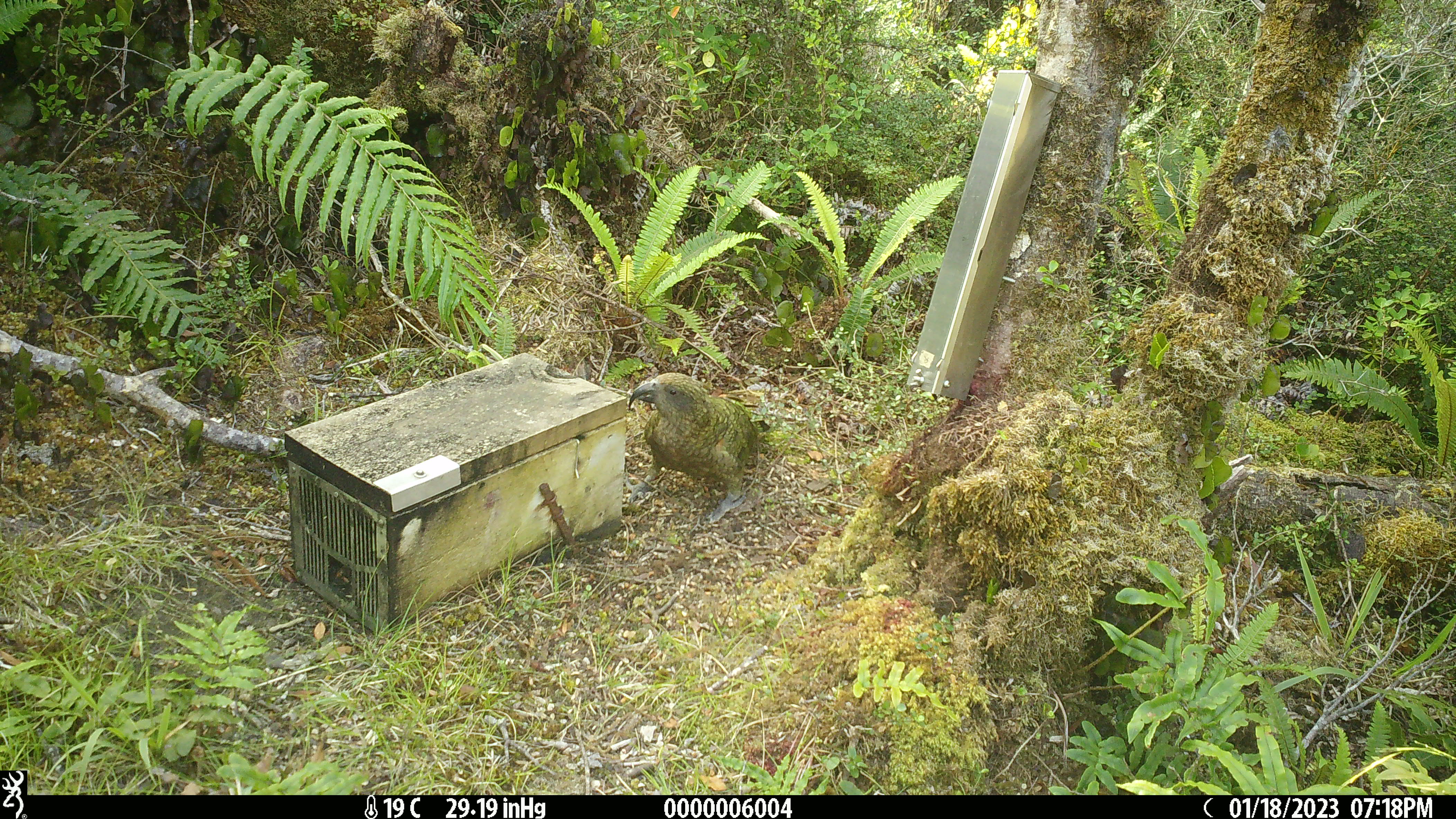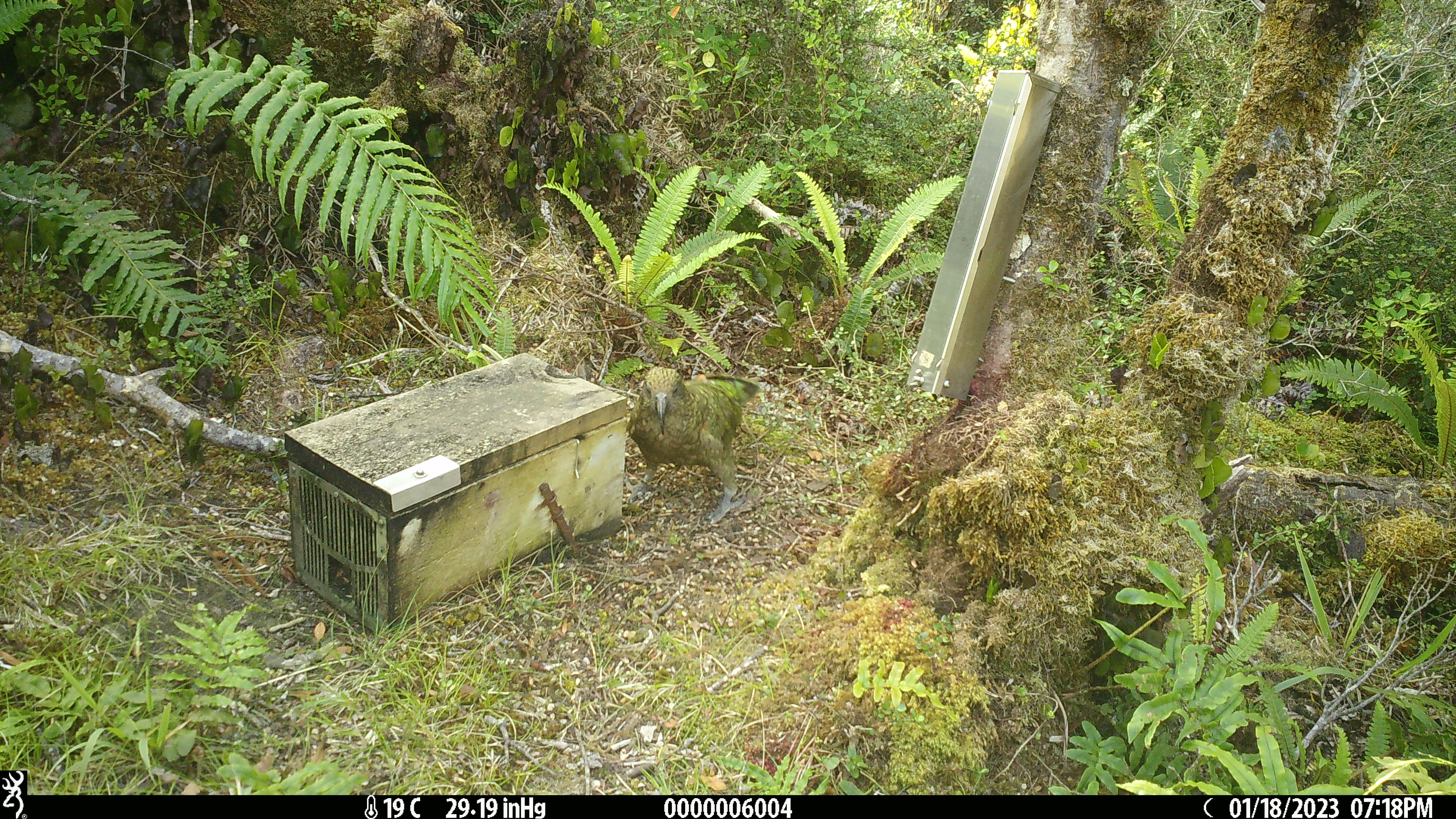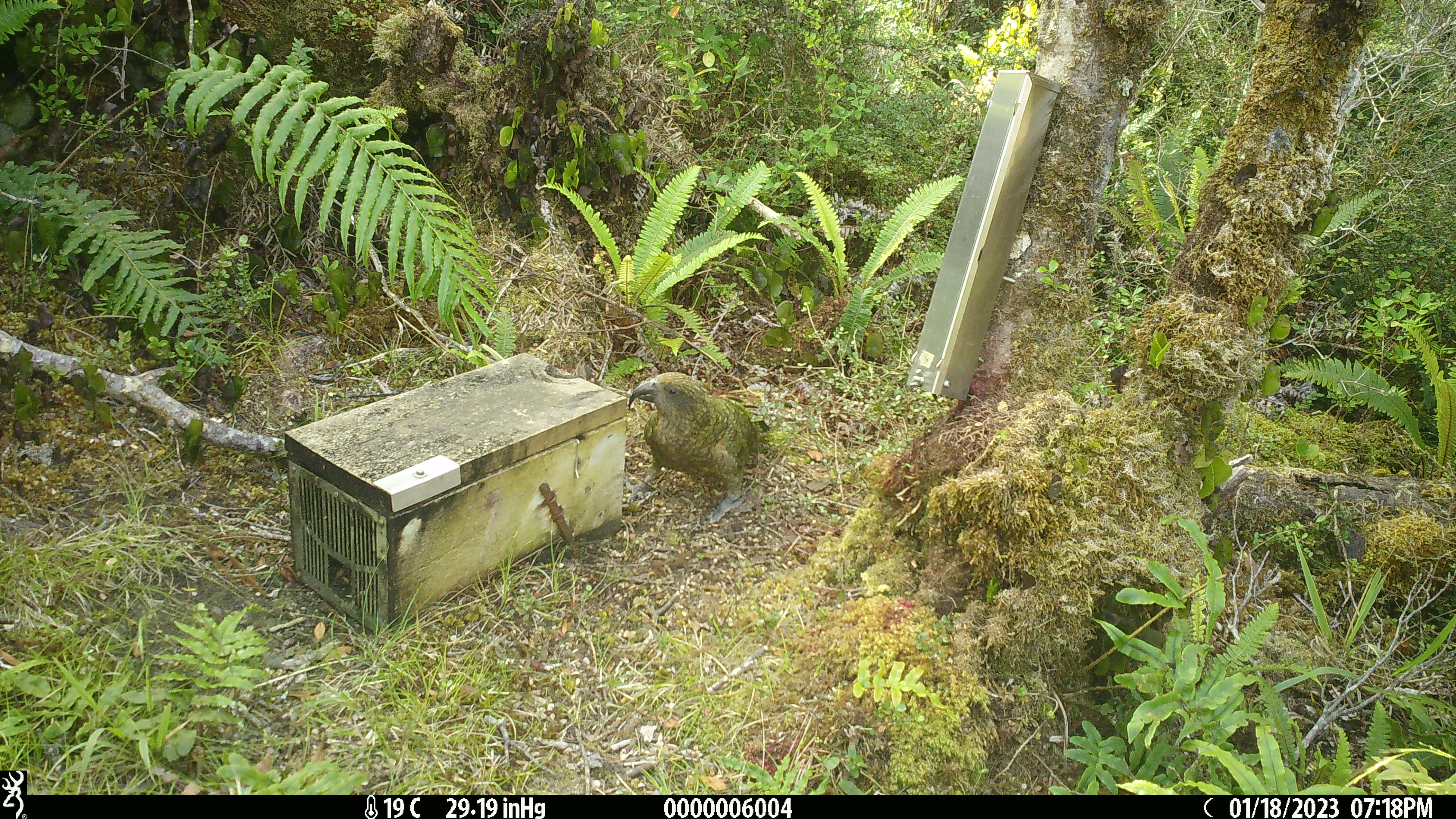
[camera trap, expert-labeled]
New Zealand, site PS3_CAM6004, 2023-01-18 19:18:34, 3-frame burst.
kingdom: Animalia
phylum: Chordata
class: Aves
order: Psittaciformes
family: Strigopidae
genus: Nestor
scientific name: Nestor notabilis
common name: kea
Kea (Nestor notabilis).